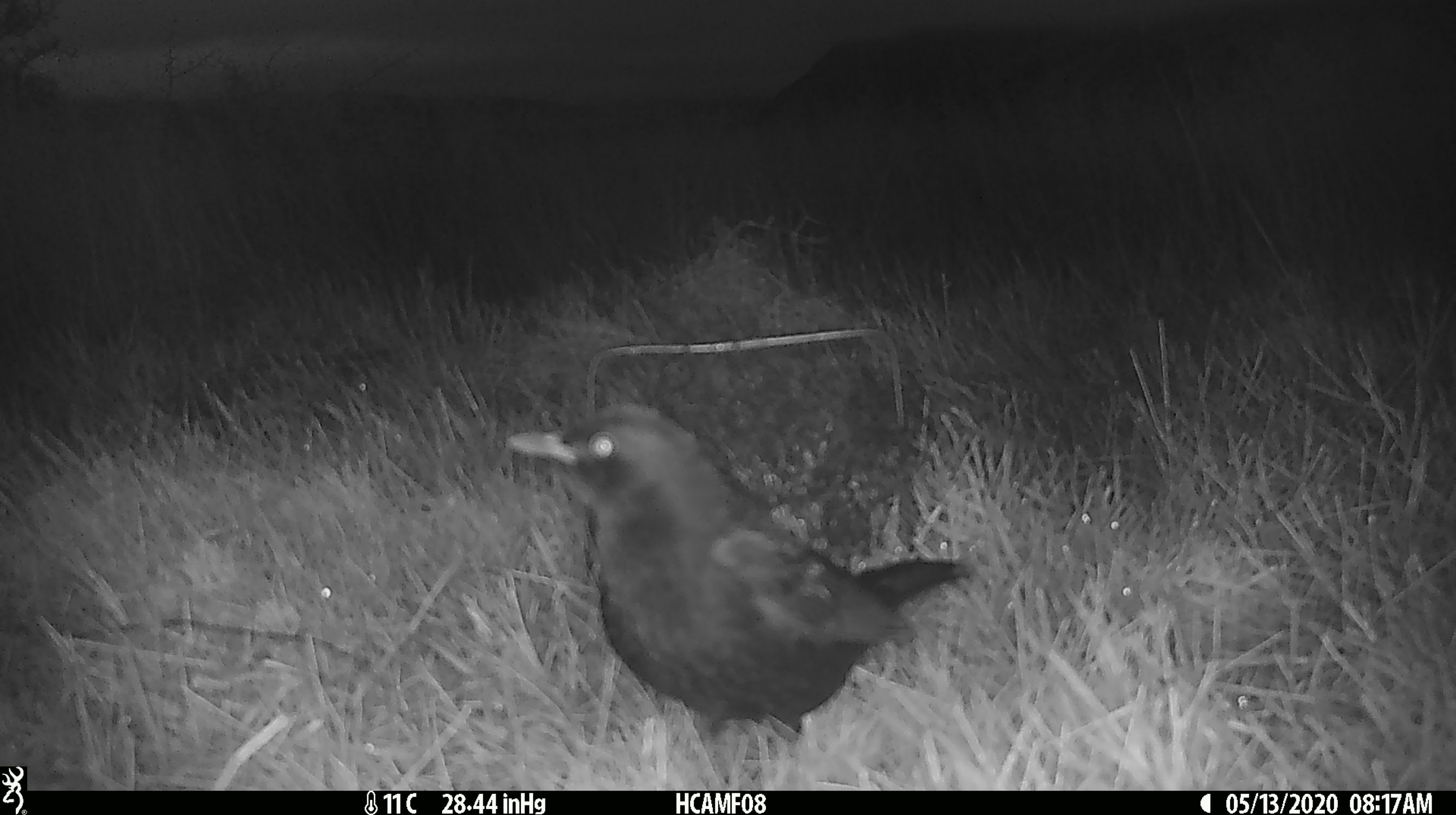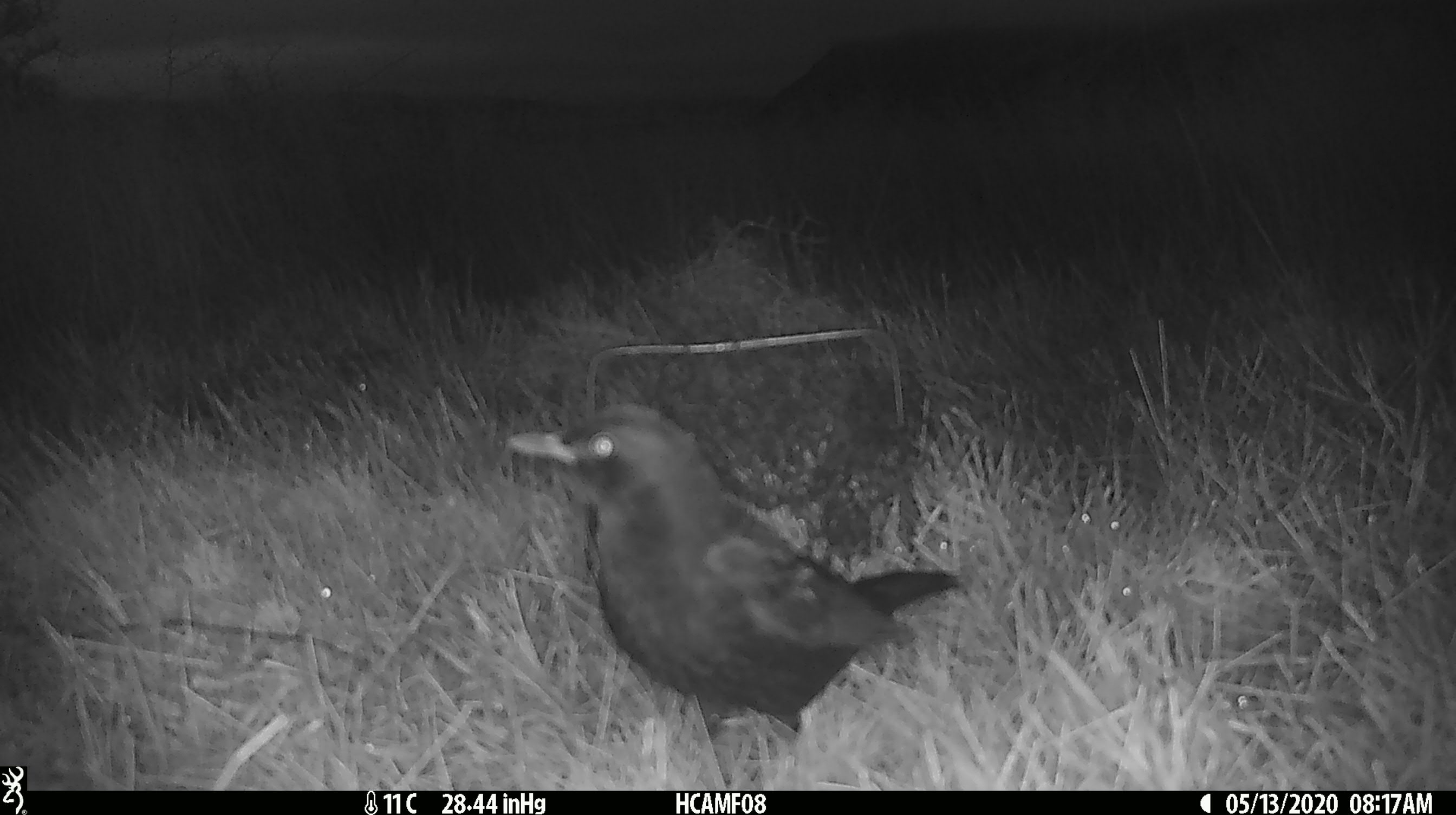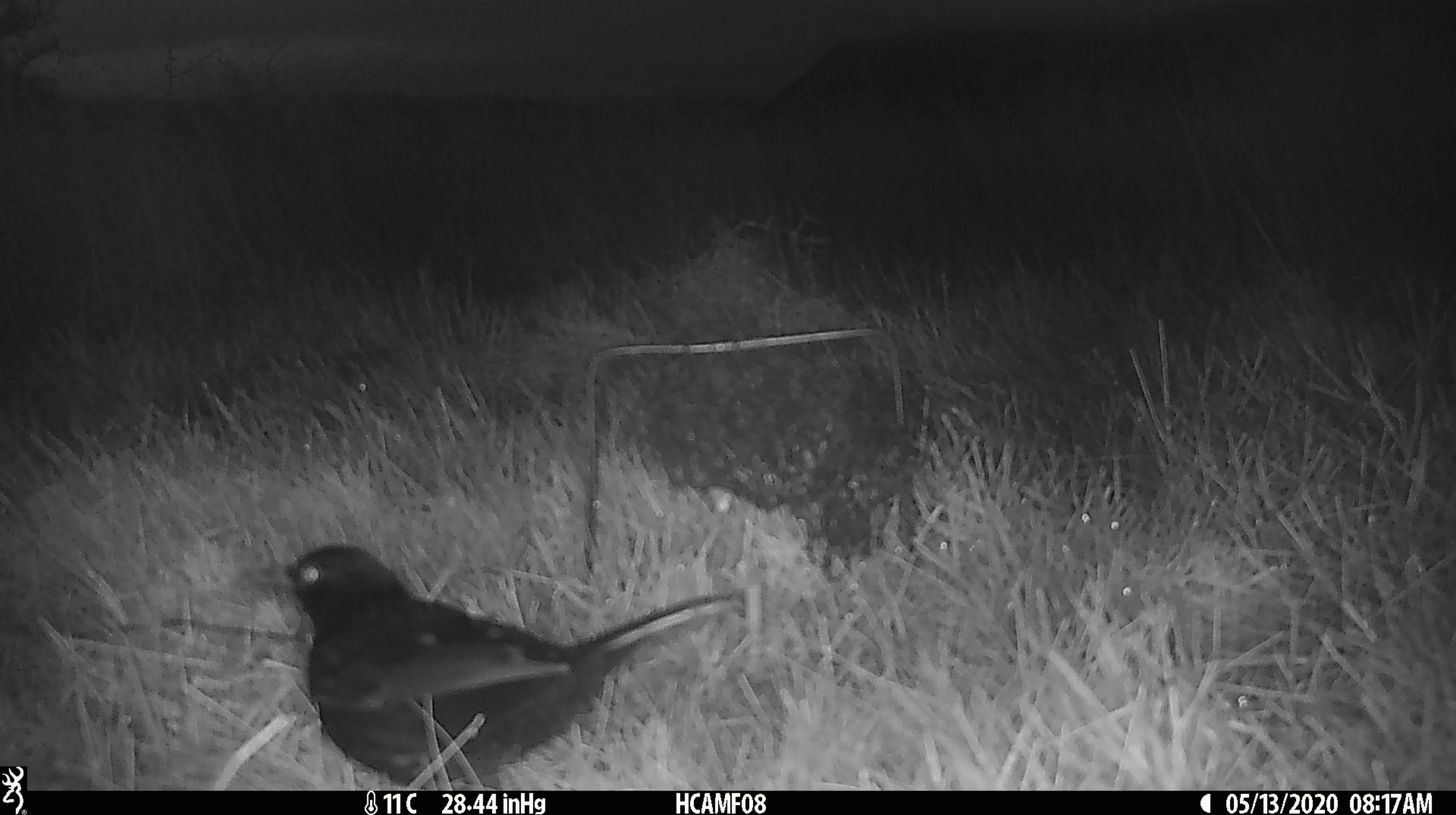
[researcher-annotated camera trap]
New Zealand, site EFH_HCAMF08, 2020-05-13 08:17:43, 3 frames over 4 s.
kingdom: Animalia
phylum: Chordata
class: Aves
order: Passeriformes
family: Turdidae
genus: Turdus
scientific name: Turdus merula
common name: eurasian blackbird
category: blackbird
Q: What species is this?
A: Blackbird (eurasian blackbird) (Turdus merula).